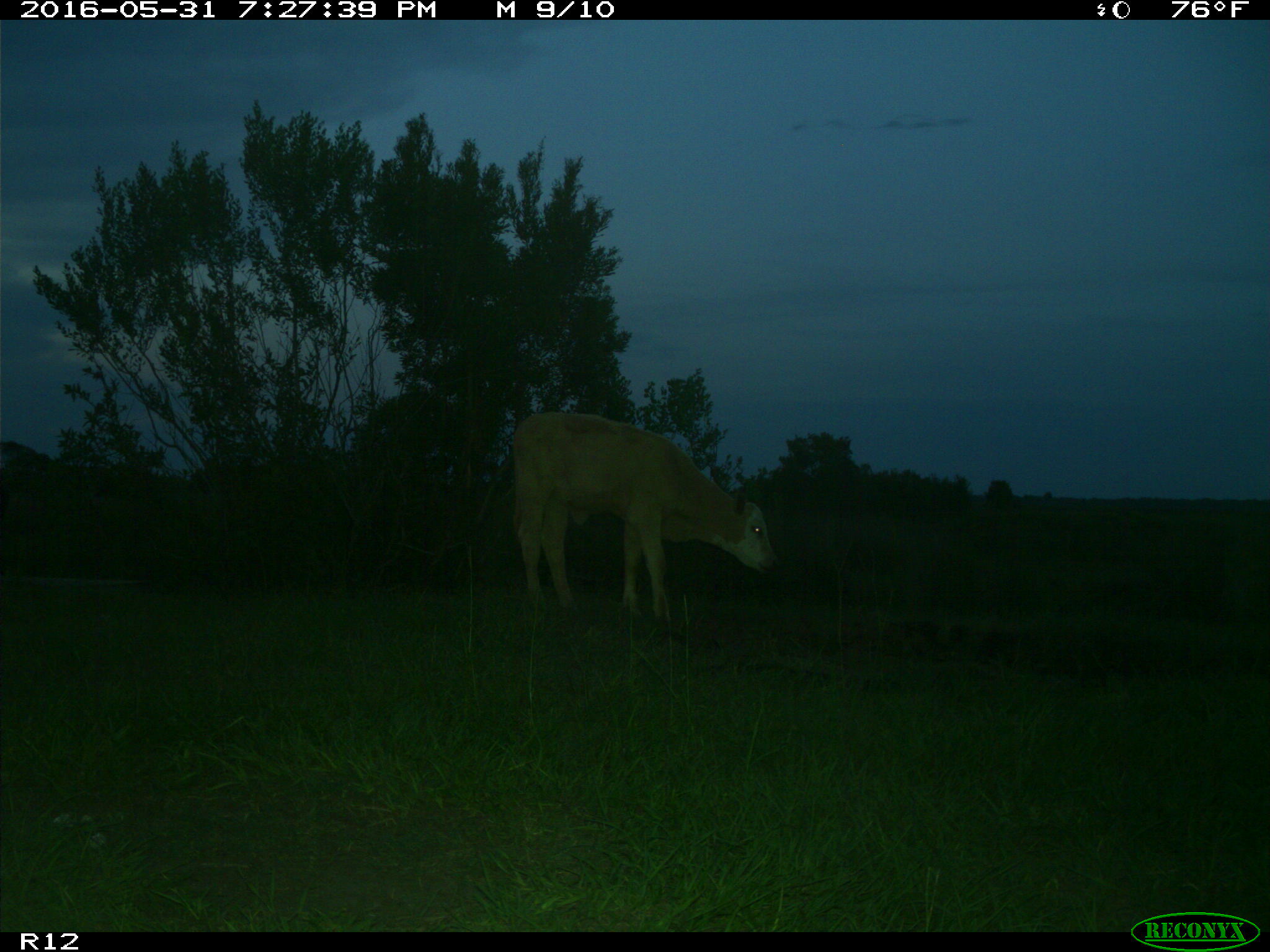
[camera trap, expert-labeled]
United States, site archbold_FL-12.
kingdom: Animalia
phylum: Chordata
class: Mammalia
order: Artiodactyla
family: Bovidae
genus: Bos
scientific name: Bos taurus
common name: domestic cow